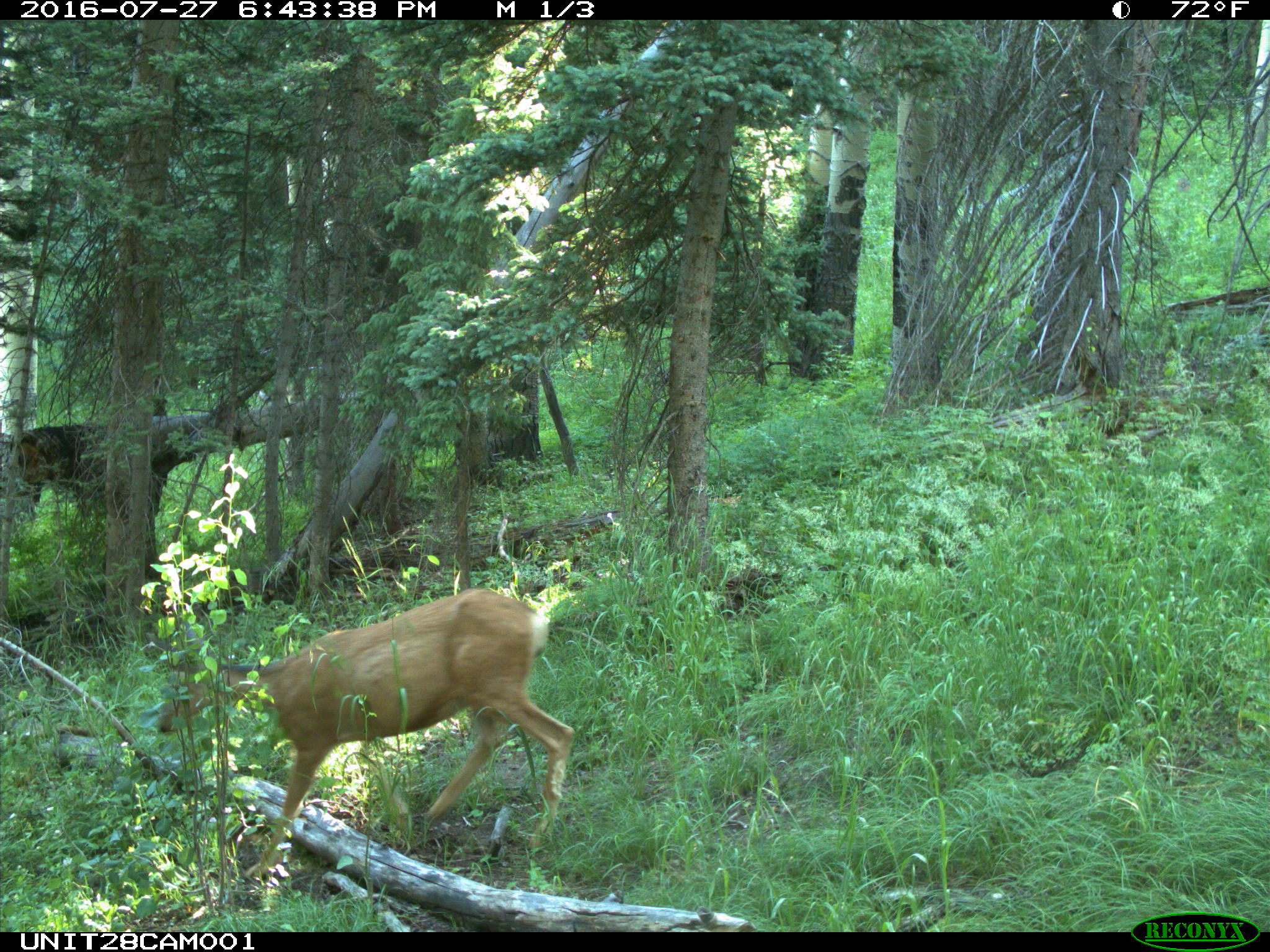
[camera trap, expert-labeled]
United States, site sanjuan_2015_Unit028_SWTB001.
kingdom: Animalia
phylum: Chordata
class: Mammalia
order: Artiodactyla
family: Cervidae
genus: Odocoileus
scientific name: Odocoileus hemionus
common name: mule deer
Odocoileus hemionus (mule deer).